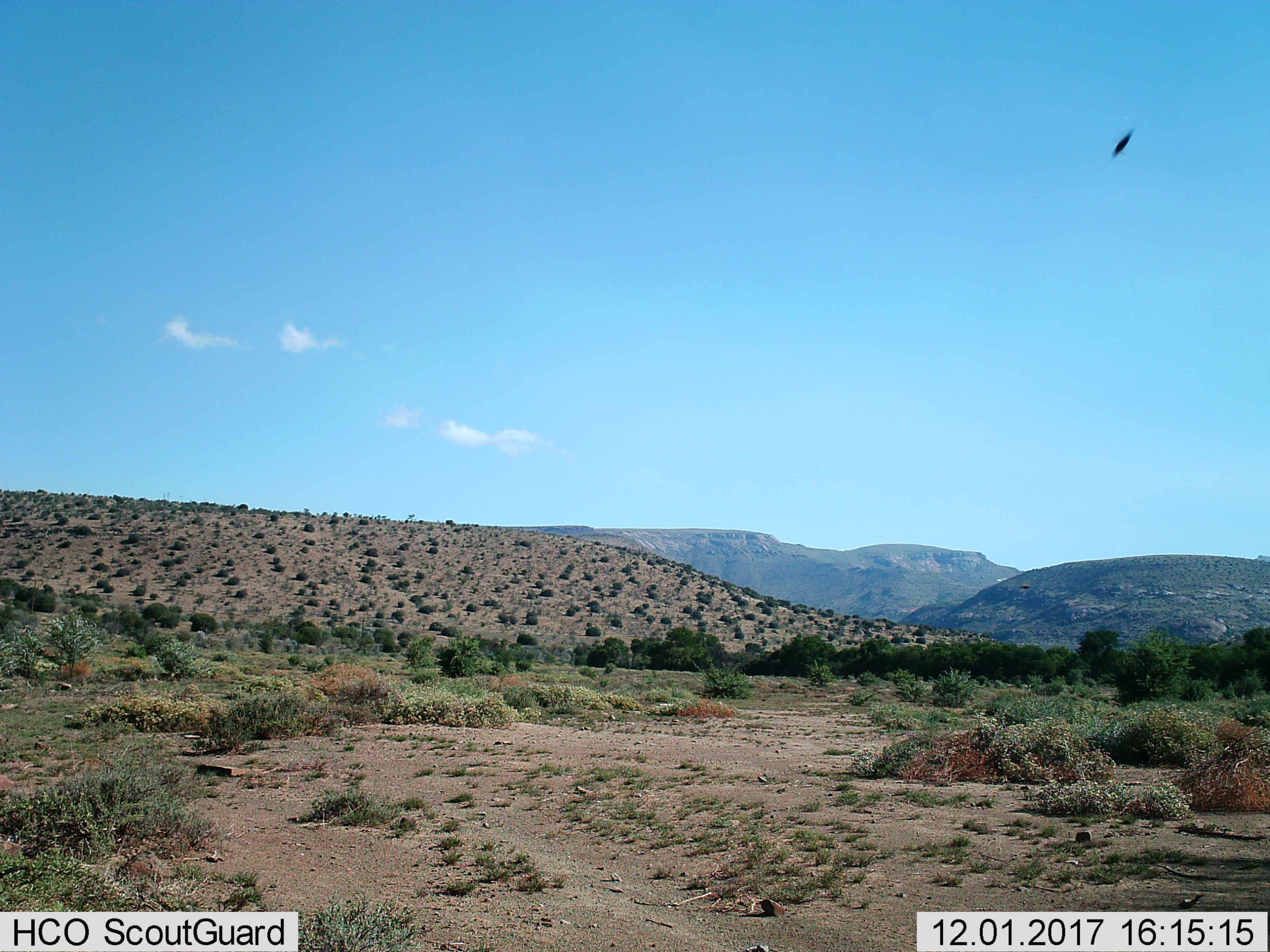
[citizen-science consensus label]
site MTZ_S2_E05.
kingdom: Animalia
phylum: Chordata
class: Aves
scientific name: Aves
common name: bird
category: birdother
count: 1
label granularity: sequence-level